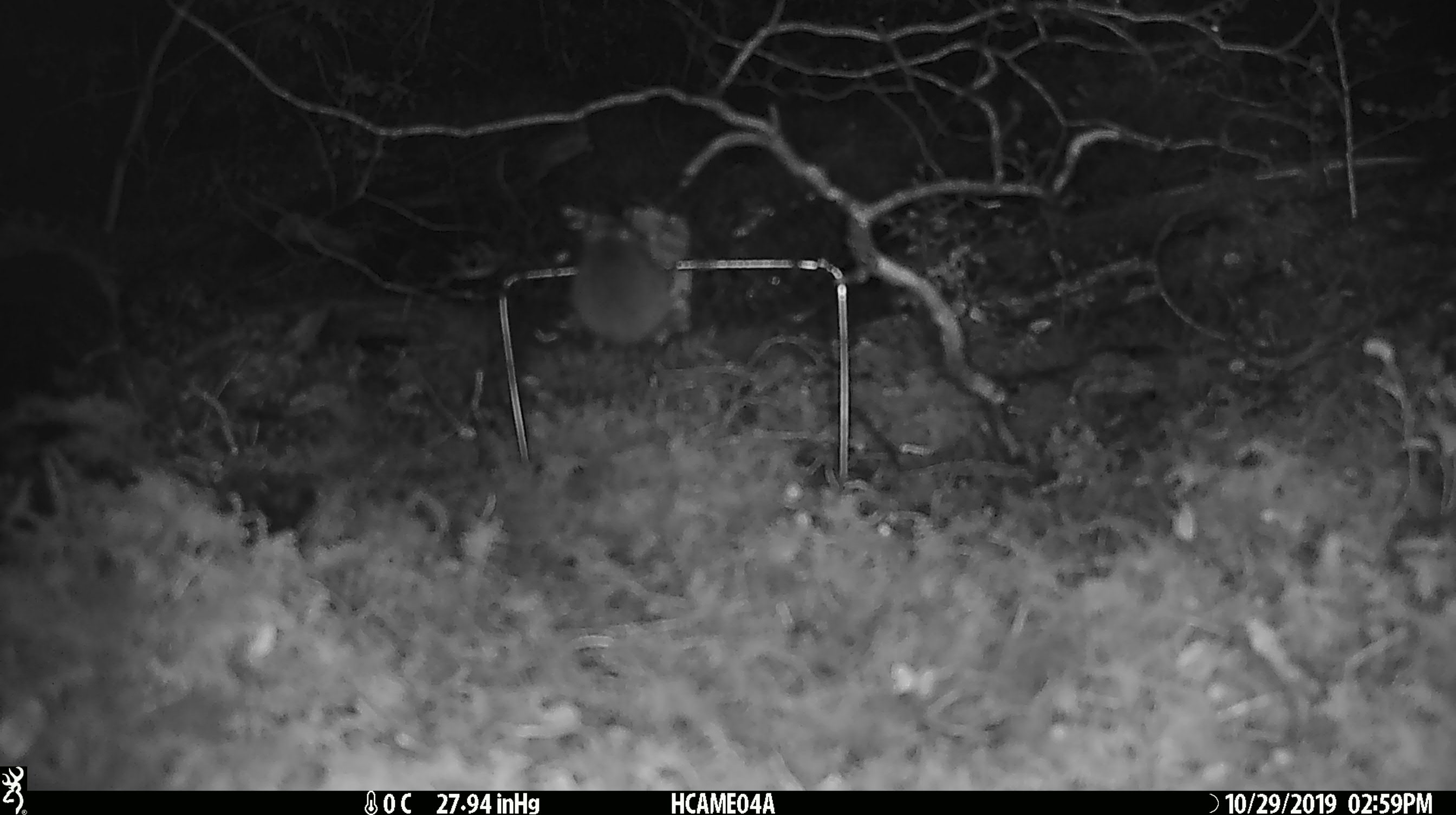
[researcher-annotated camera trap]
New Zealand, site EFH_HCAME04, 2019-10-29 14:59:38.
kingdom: Animalia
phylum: Chordata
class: Mammalia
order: Rodentia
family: Muridae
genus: Mus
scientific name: Mus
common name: mouse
Mouse (Mus).